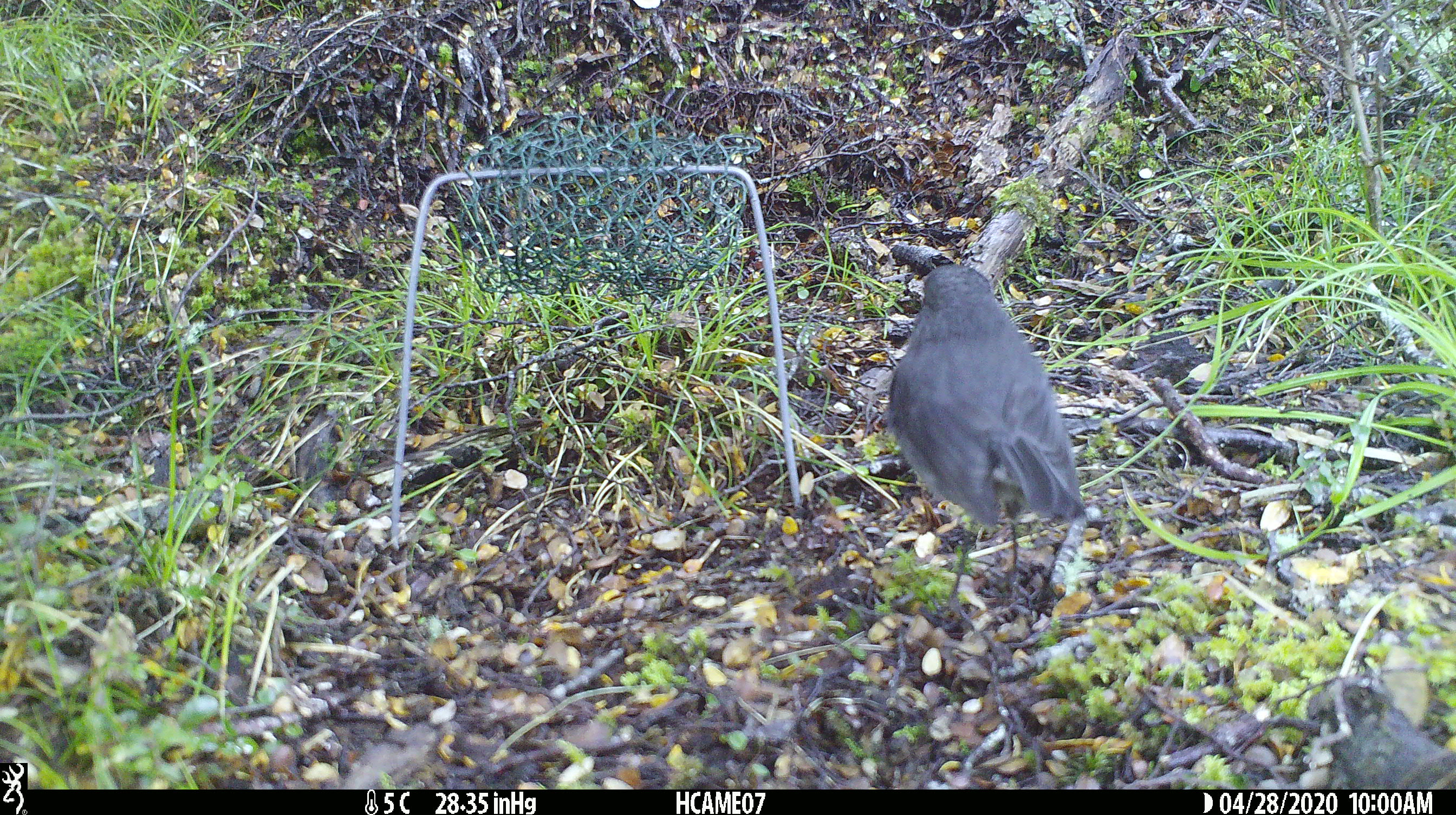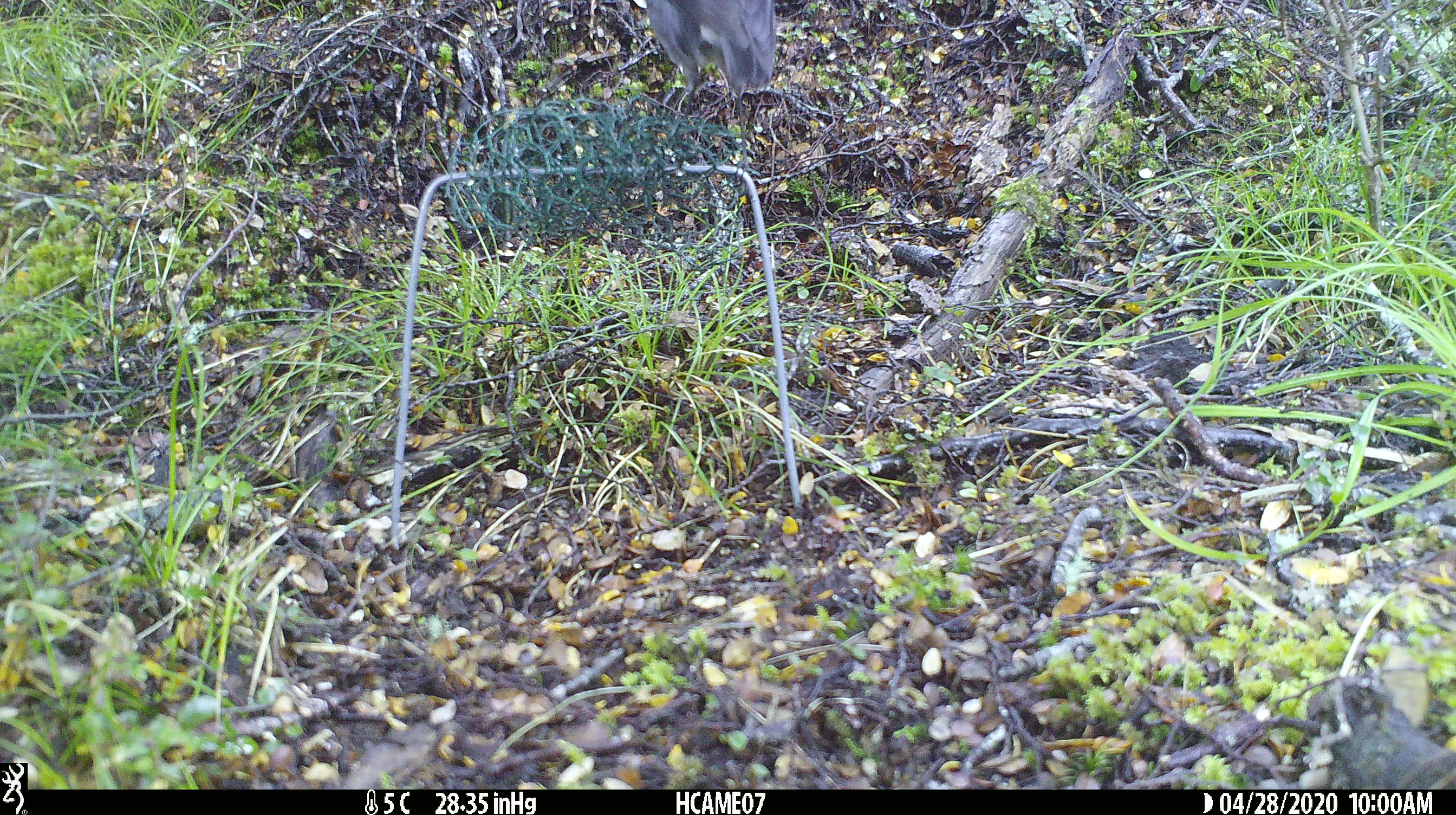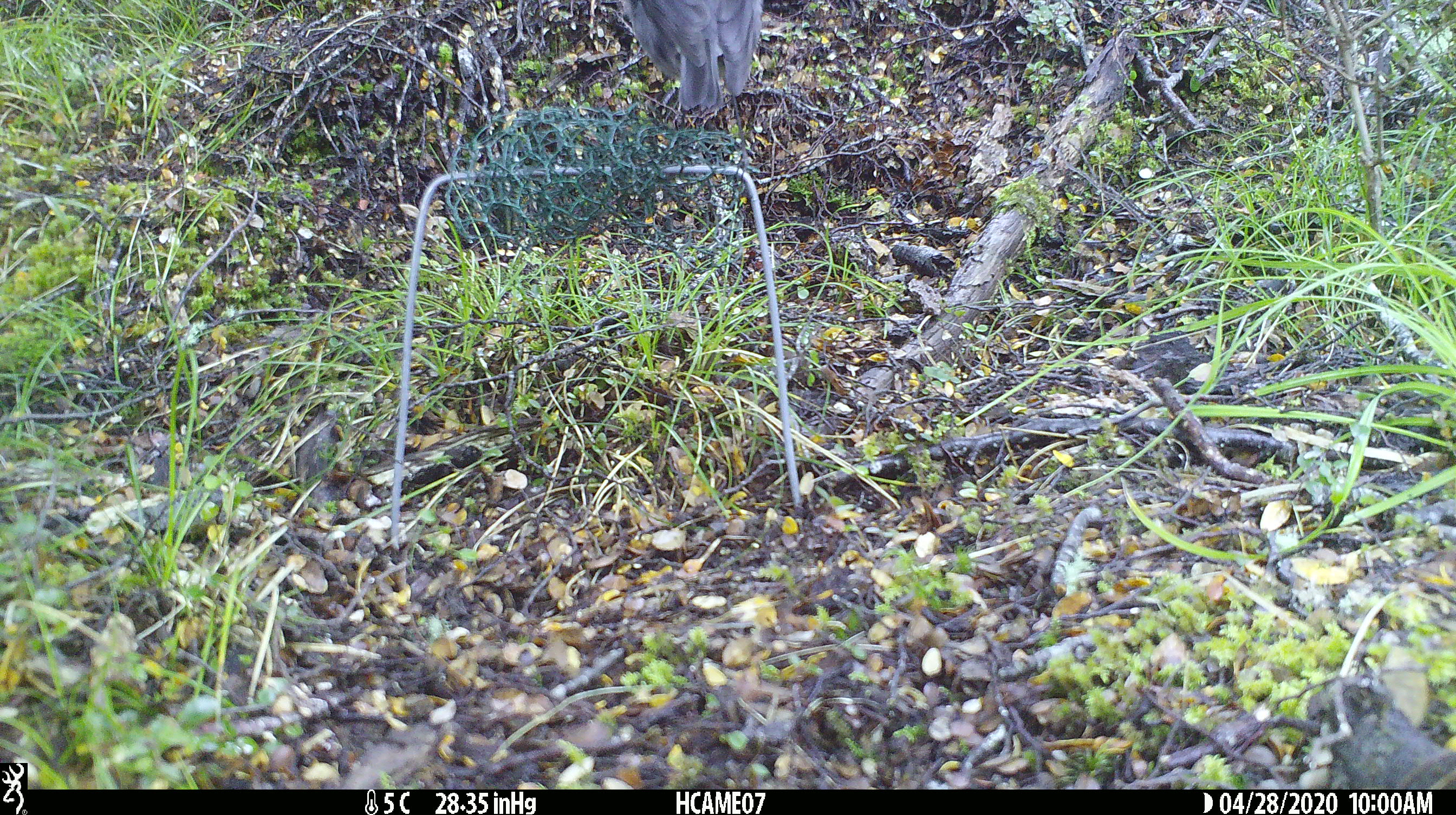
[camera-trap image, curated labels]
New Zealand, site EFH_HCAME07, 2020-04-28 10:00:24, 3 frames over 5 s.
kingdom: Animalia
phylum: Chordata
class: Aves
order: Passeriformes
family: Petroicidae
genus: Petroica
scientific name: Petroica australis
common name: new zealand robin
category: robin